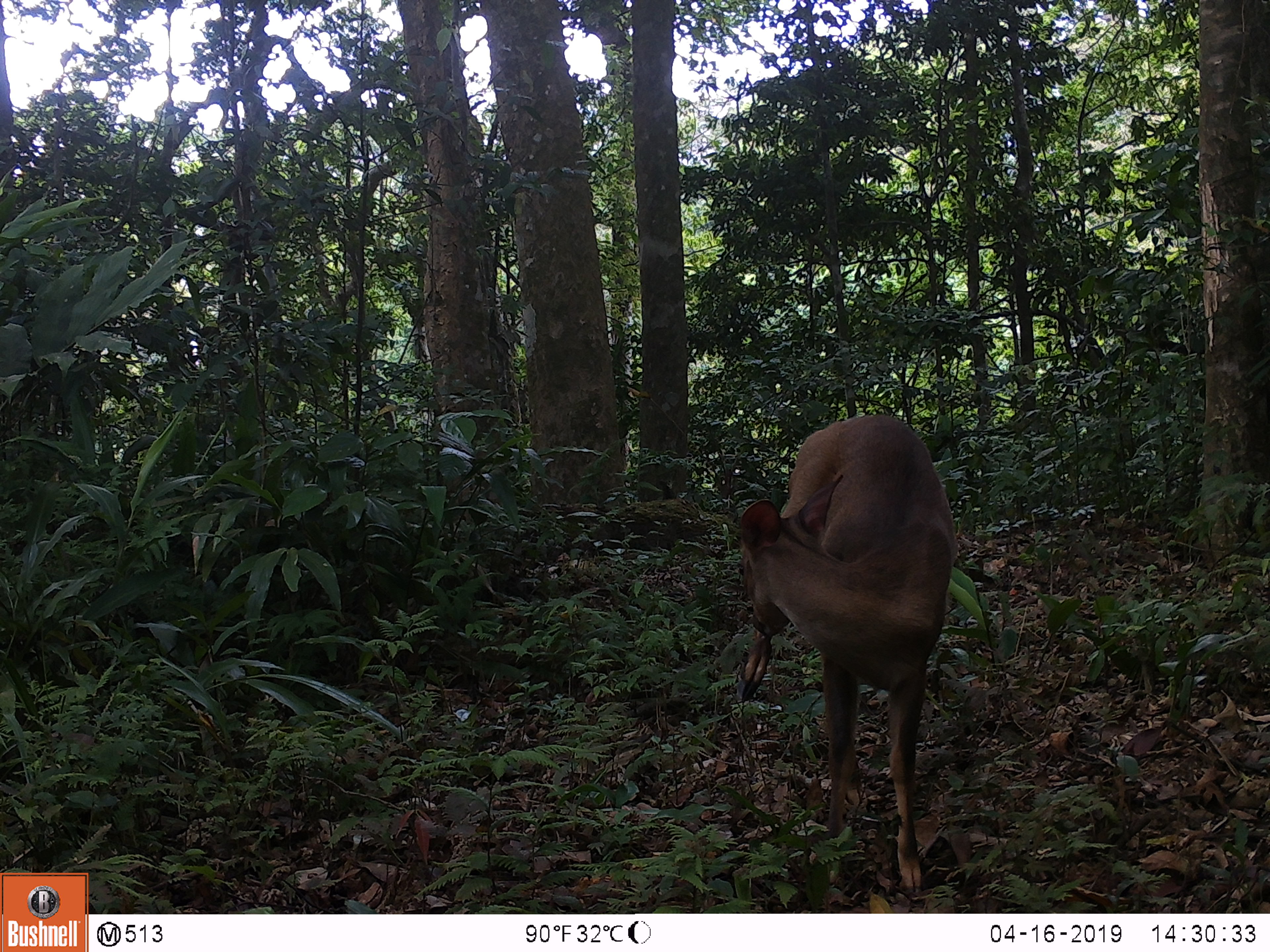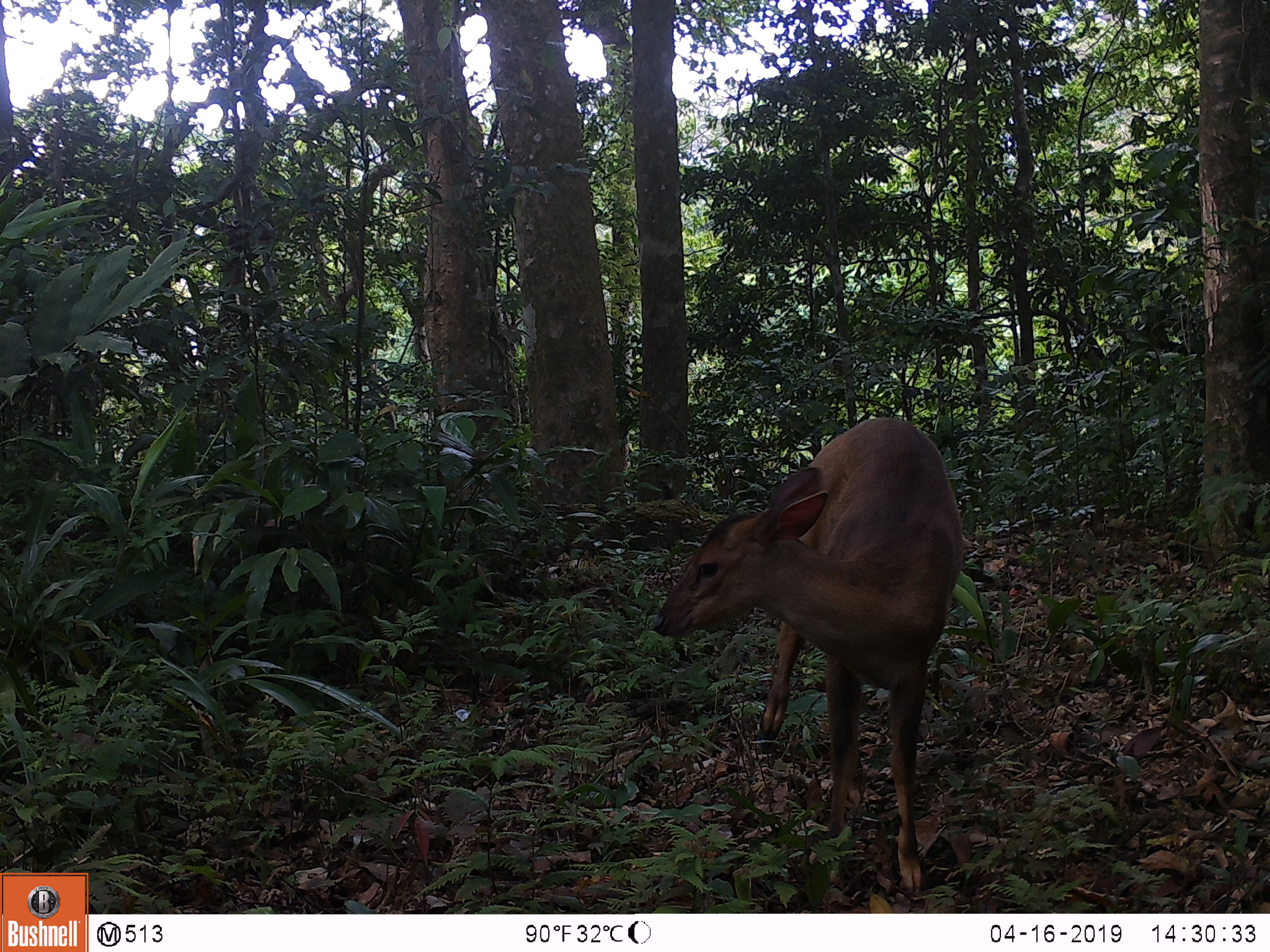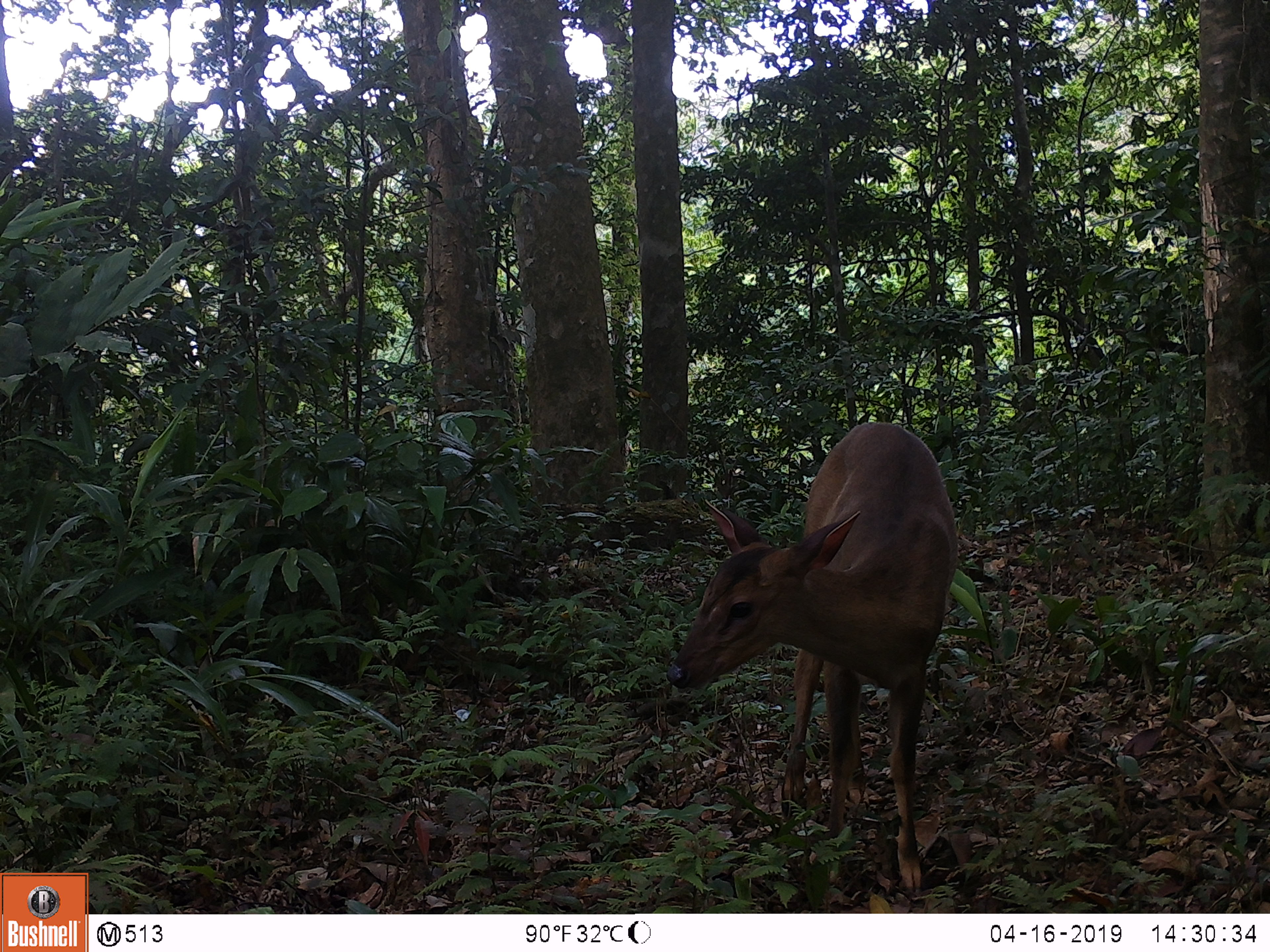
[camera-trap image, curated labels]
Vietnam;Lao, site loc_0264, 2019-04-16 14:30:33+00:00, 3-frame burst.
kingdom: Animalia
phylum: Chordata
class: Mammalia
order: Artiodactyla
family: Cervidae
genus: Muntiacus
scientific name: Muntiacus vuquangensis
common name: large-antlered muntjac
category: large antlered muntjac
Large antlered muntjac (large-antlered muntjac) (Muntiacus vuquangensis). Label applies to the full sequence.